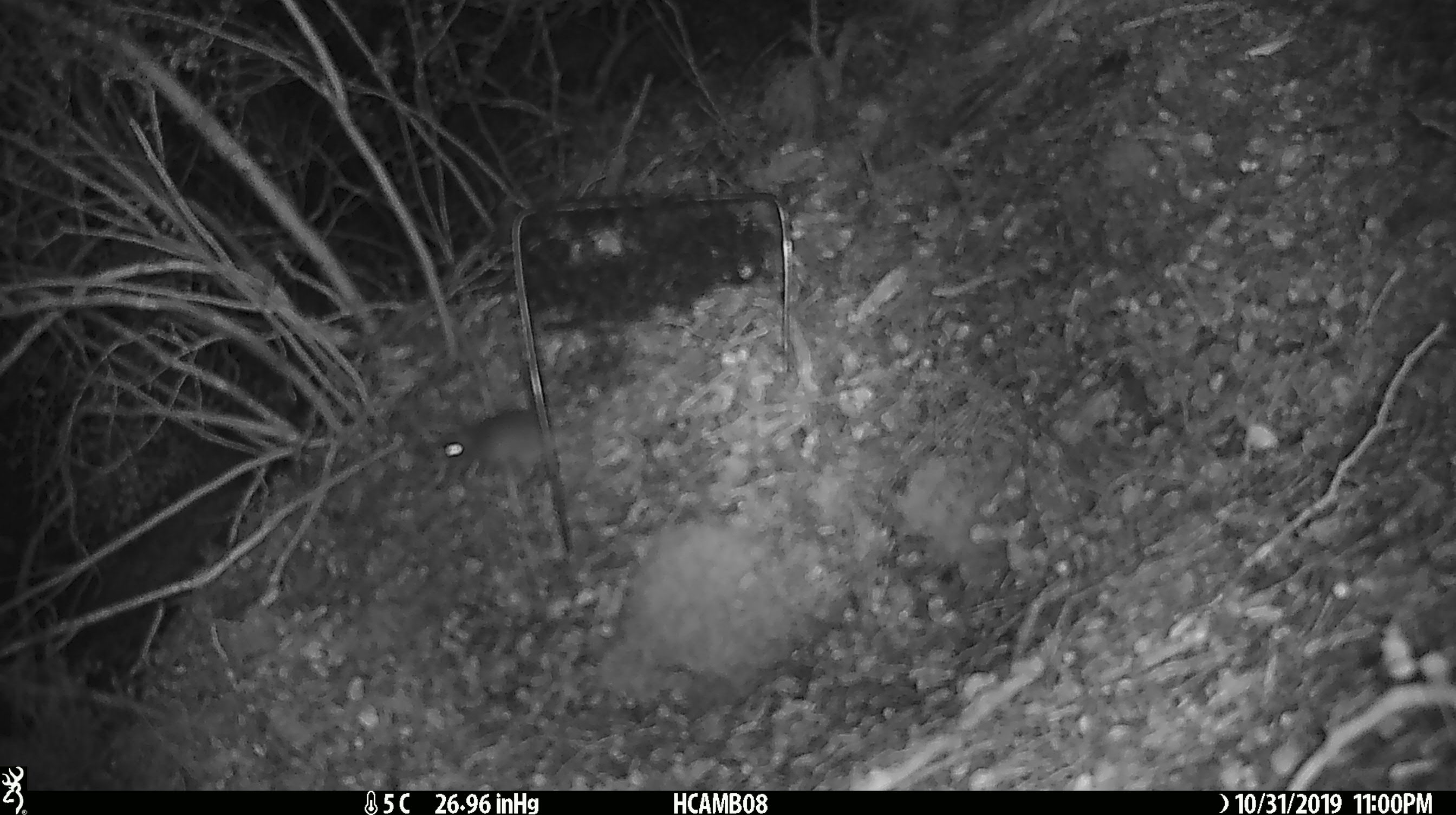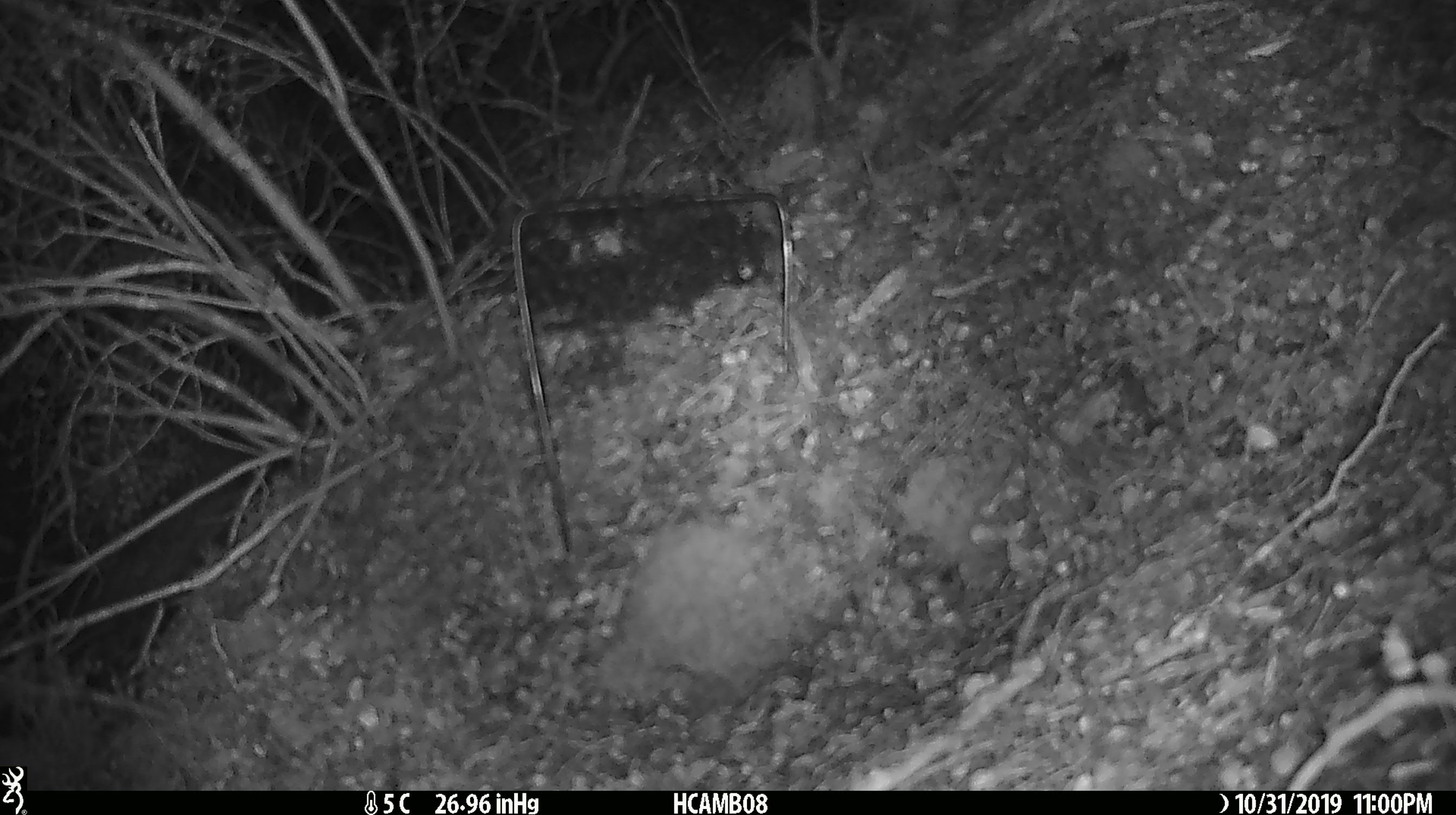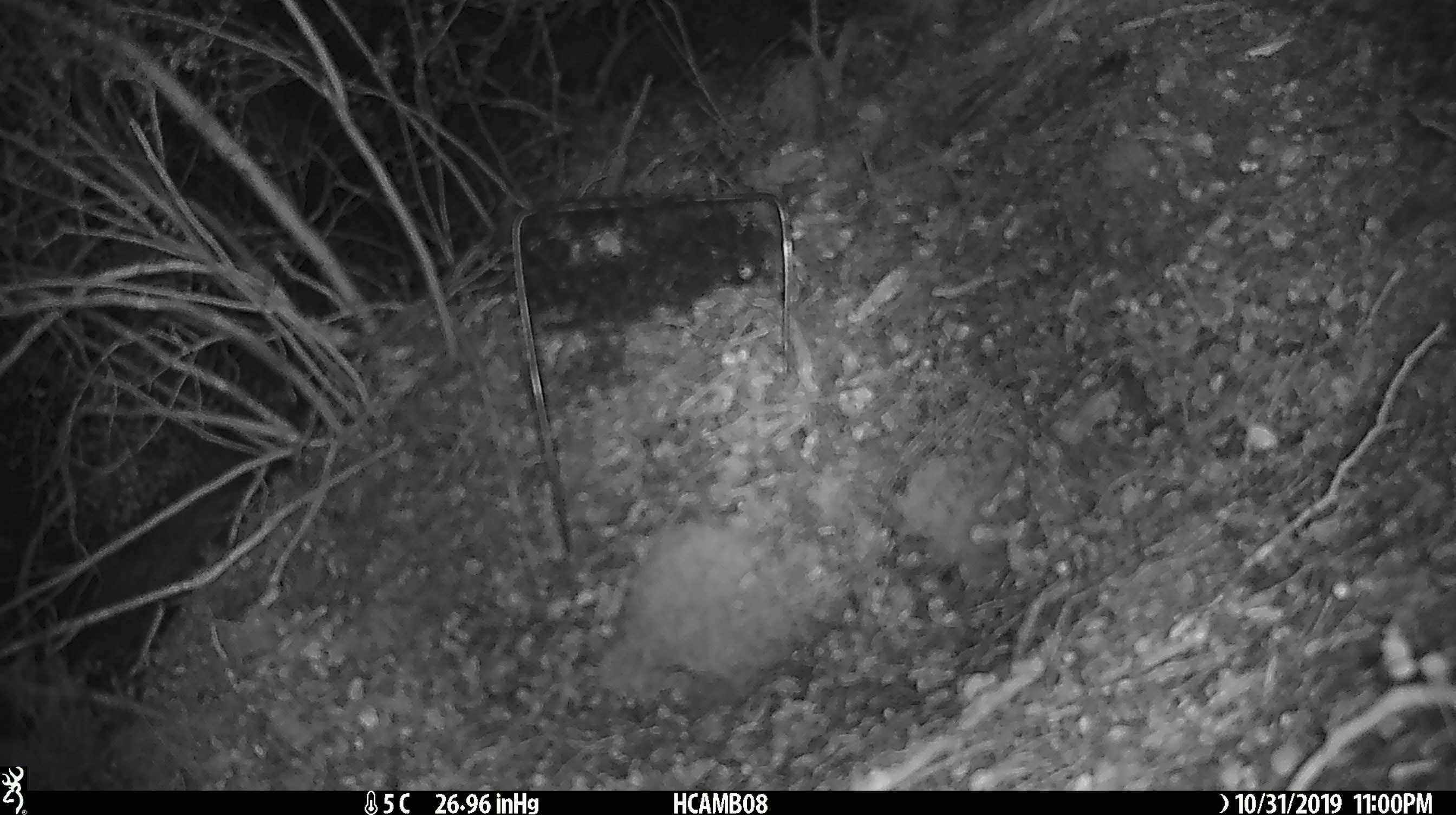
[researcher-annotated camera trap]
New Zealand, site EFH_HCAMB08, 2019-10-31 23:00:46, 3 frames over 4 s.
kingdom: Animalia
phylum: Chordata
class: Mammalia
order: Rodentia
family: Muridae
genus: Mus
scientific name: Mus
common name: mouse